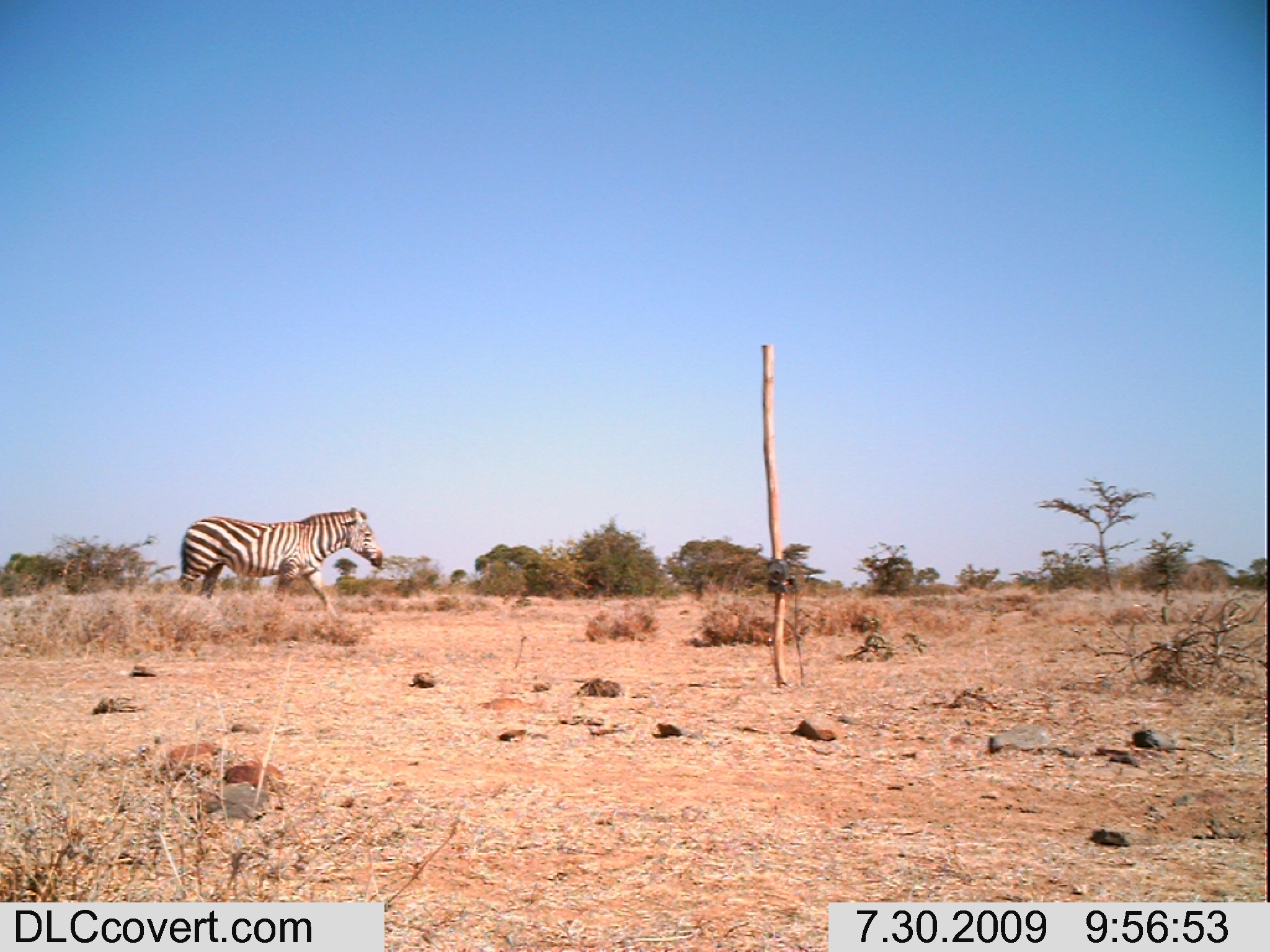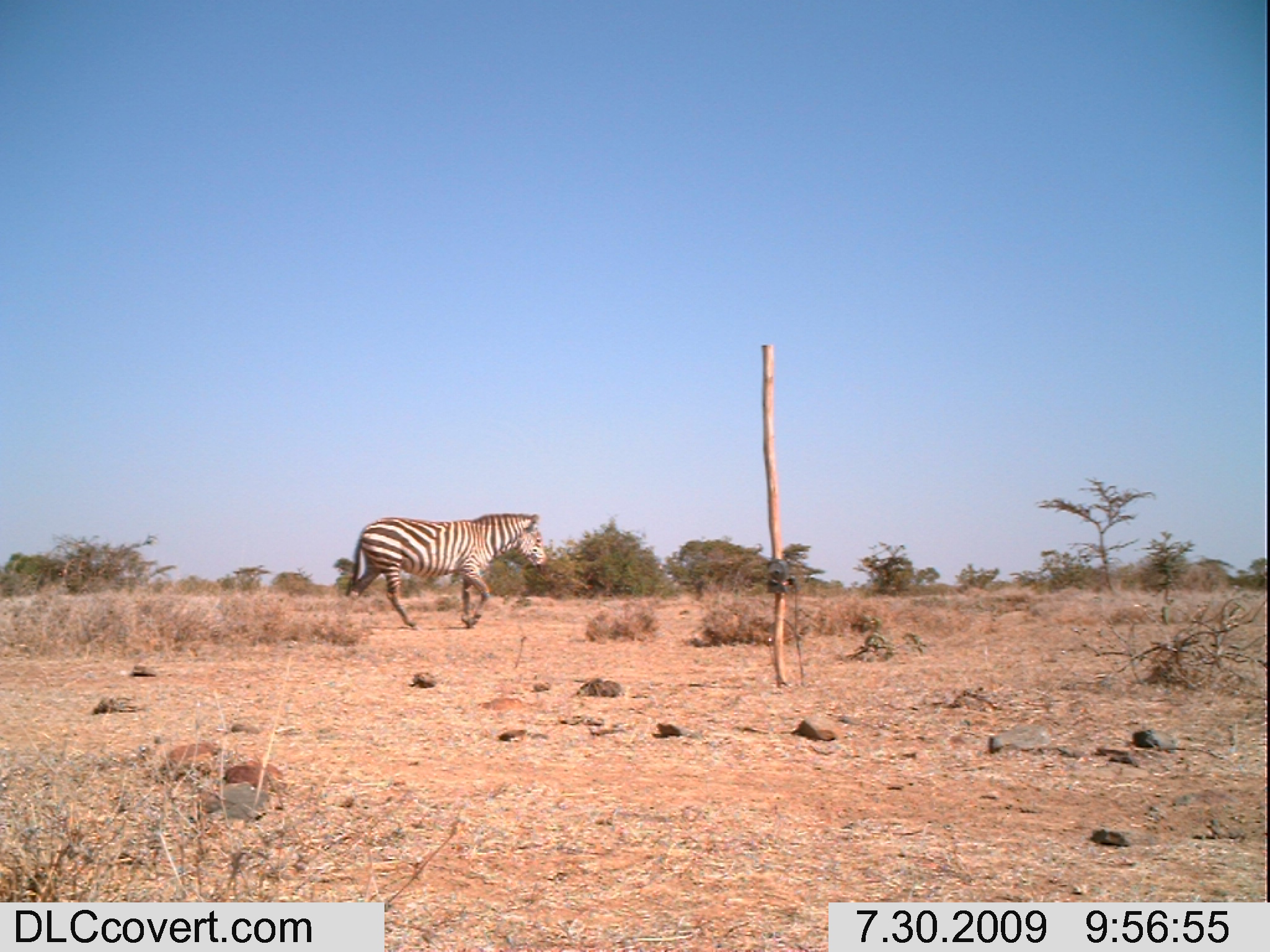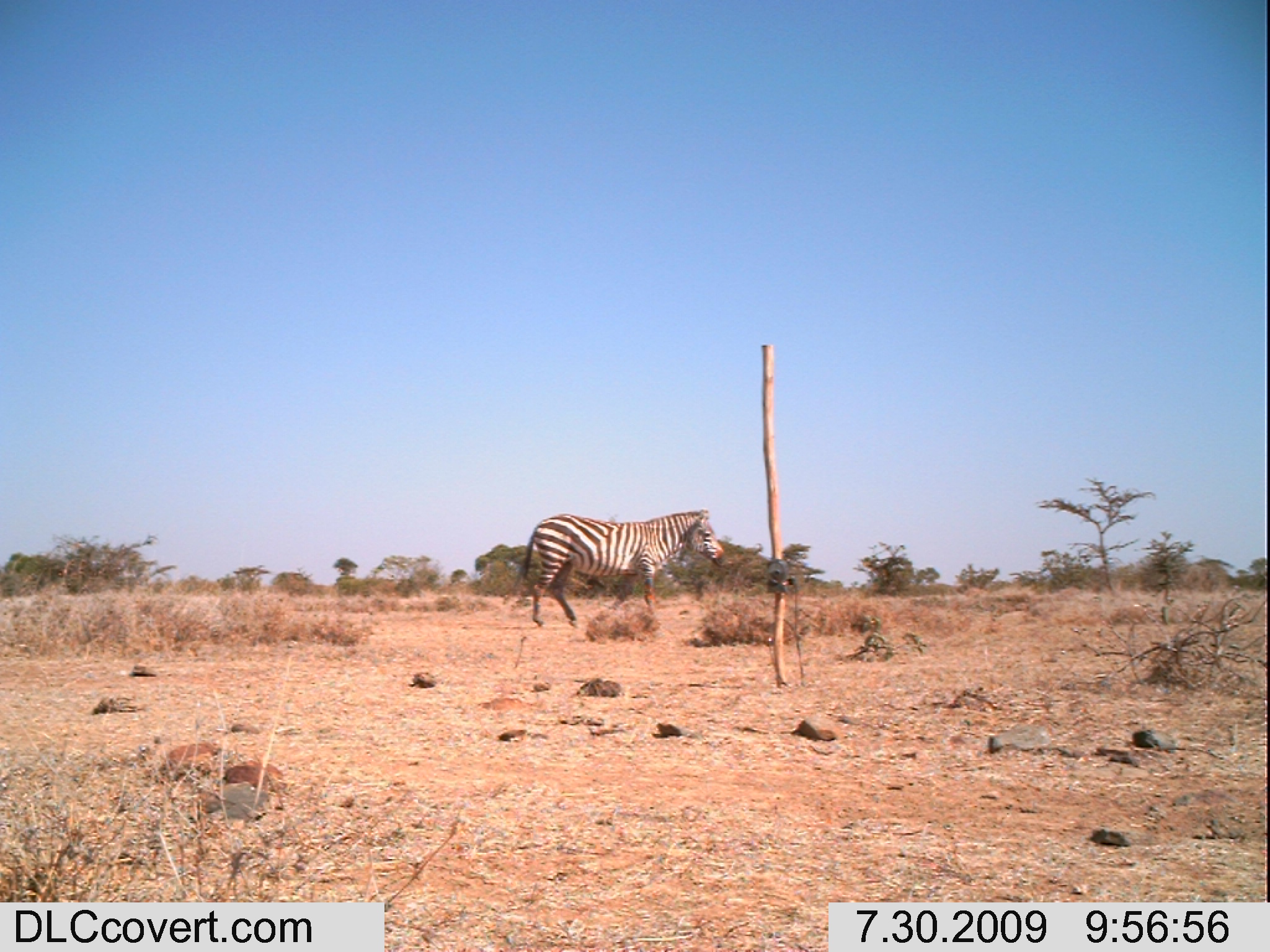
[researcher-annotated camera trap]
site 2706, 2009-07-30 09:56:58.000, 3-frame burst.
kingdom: Animalia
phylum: Chordata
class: Mammalia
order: Perissodactyla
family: Equidae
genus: Equus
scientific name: Equus quagga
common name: plains zebra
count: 1